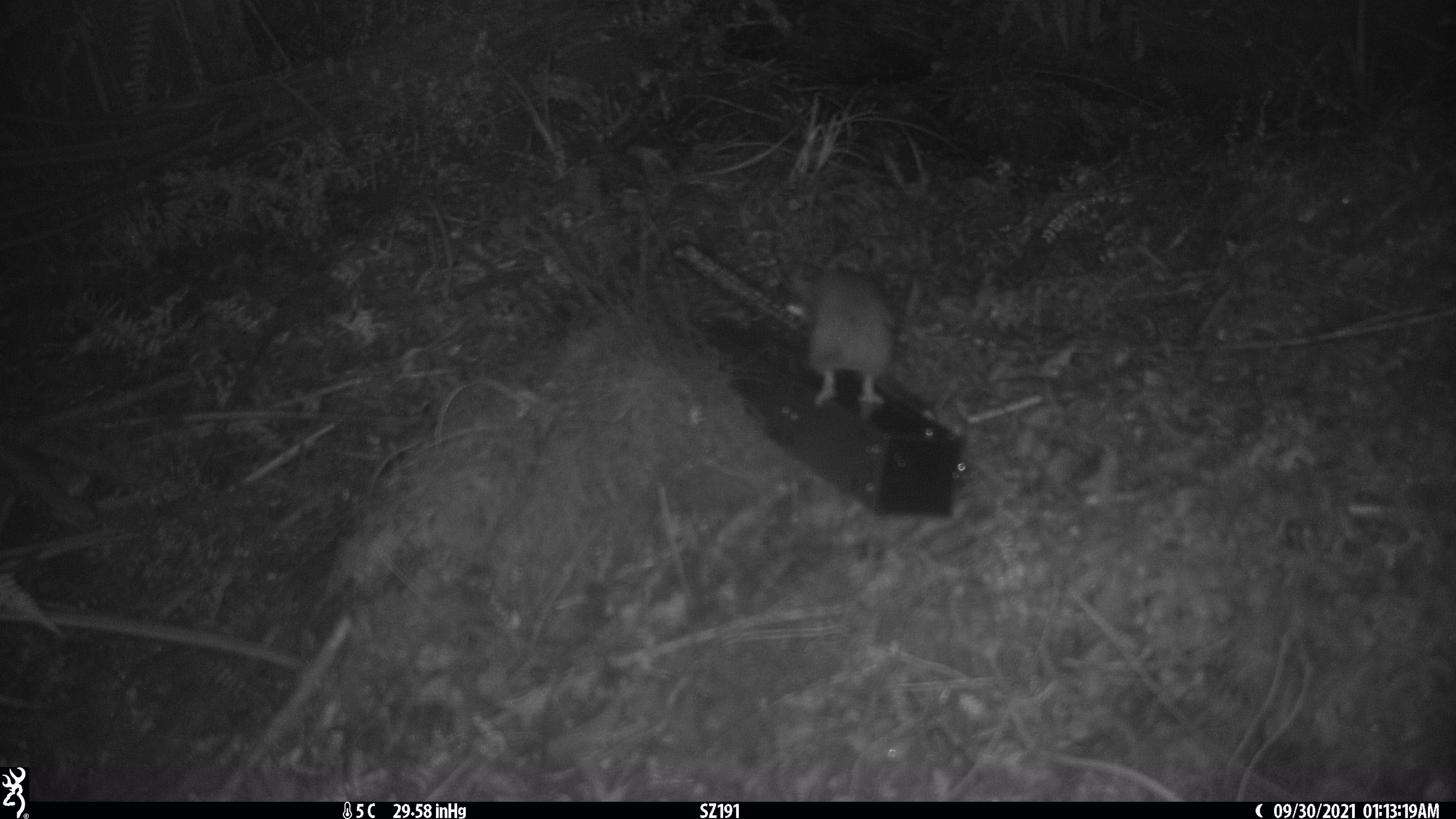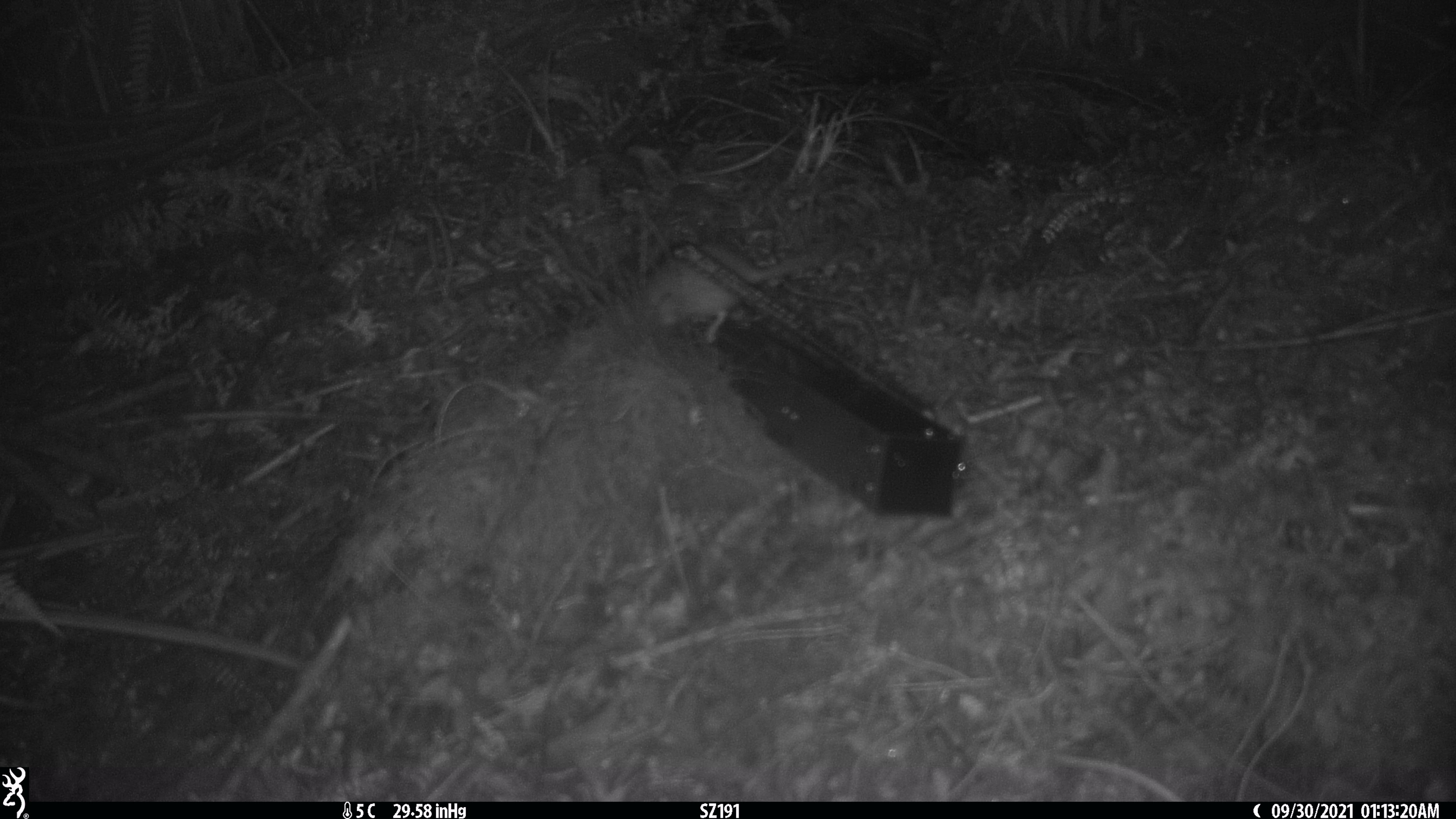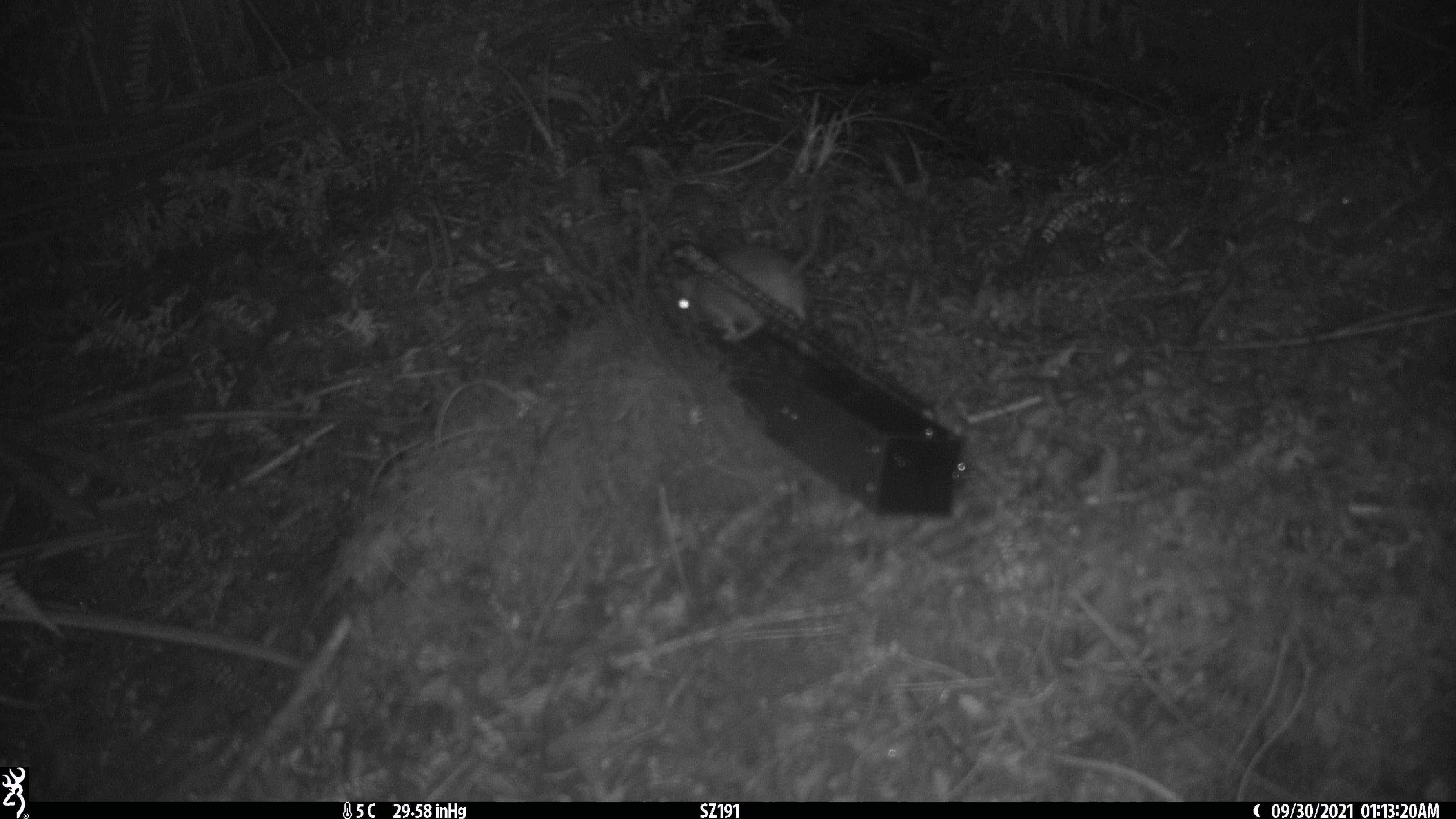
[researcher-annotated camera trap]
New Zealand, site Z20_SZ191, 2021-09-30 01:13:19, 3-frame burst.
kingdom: Animalia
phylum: Chordata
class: Mammalia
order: Rodentia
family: Muridae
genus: Rattus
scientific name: Rattus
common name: rat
Rat (Rattus).